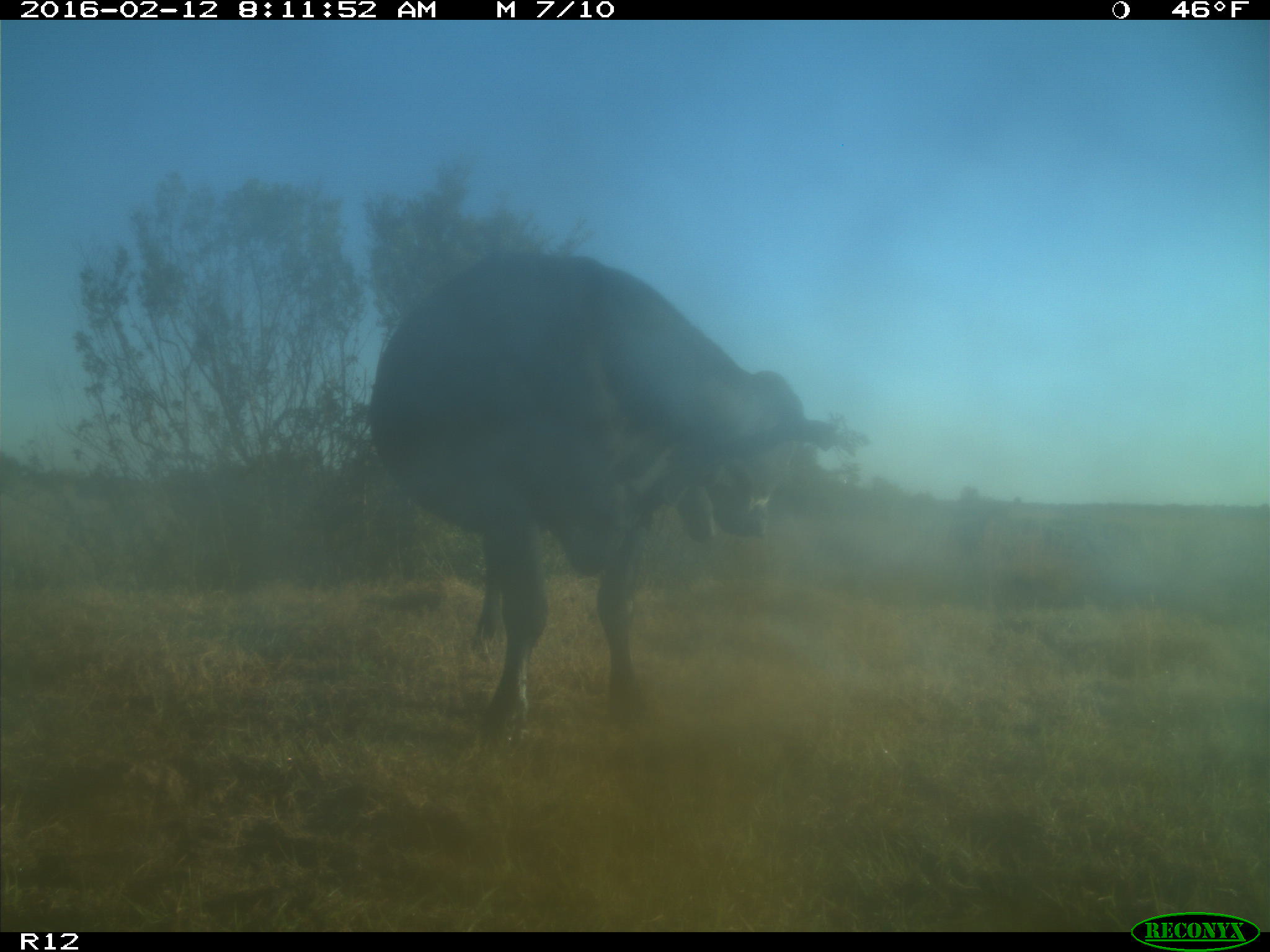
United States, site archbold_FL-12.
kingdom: Animalia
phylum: Chordata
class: Mammalia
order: Artiodactyla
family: Bovidae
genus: Bos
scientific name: Bos taurus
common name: domestic cow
Bos taurus (domestic cow).